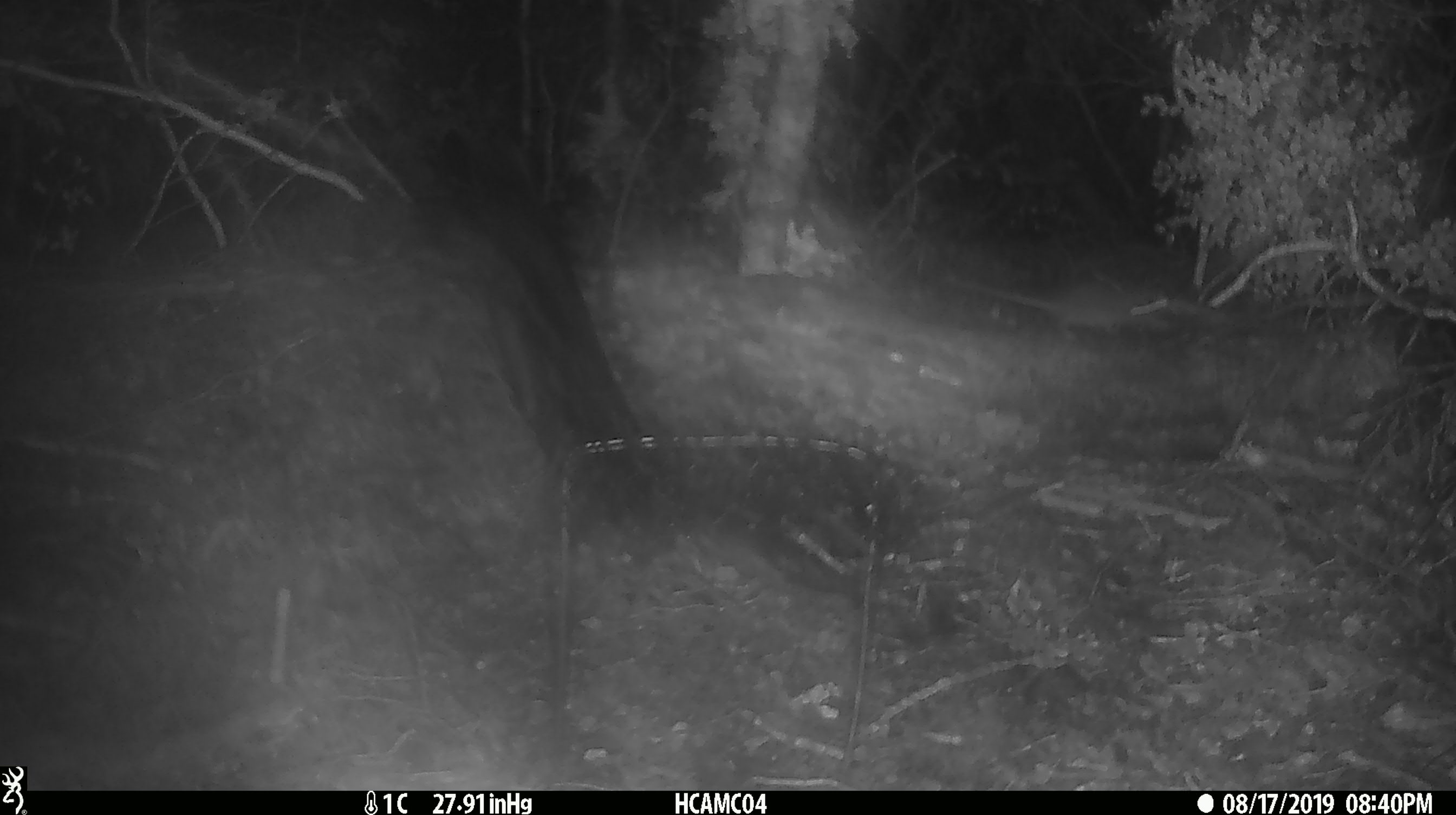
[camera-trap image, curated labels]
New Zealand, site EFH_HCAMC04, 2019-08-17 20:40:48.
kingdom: Animalia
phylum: Chordata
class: Mammalia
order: Rodentia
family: Muridae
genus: Mus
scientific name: Mus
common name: mouse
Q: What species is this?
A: Mouse (Mus).